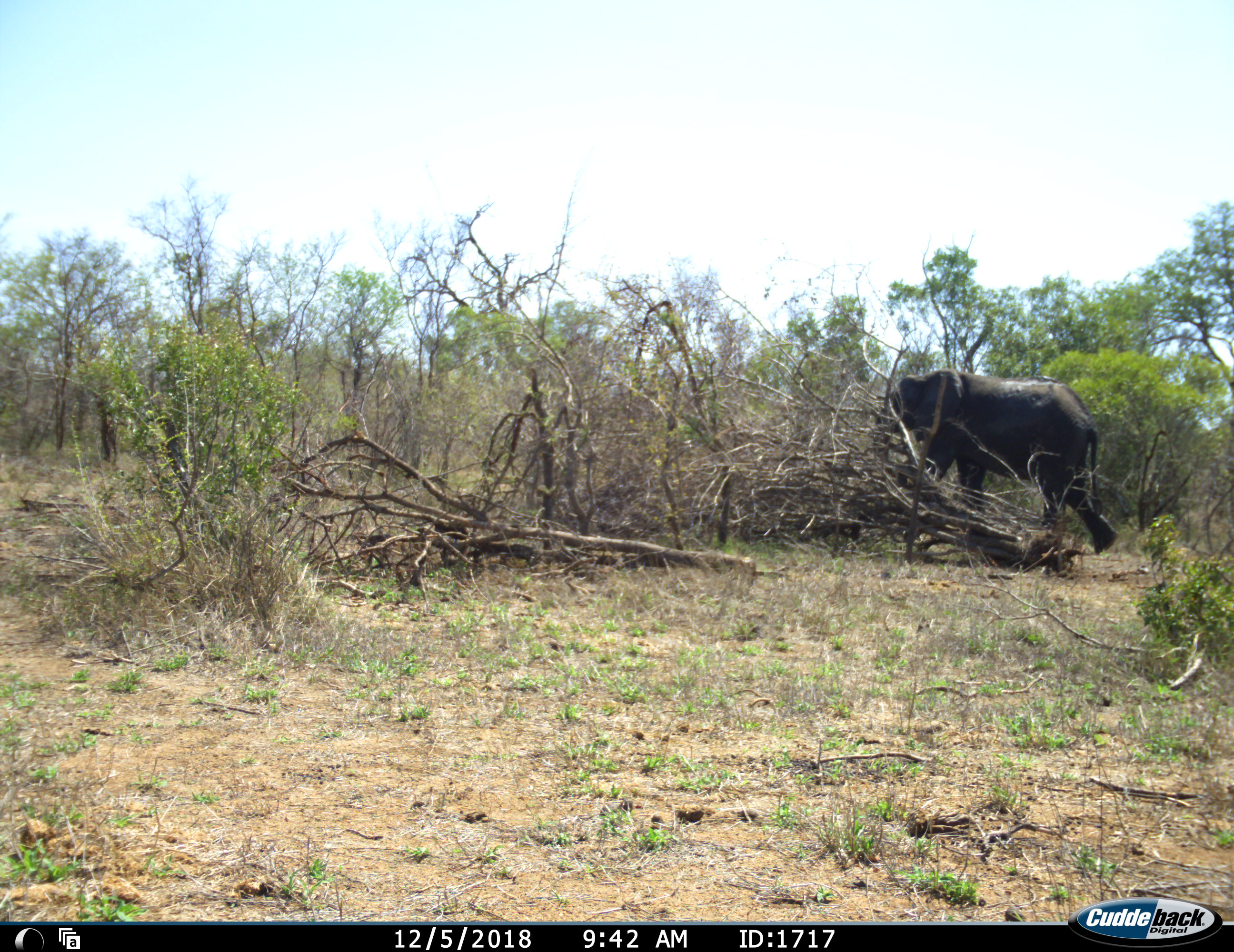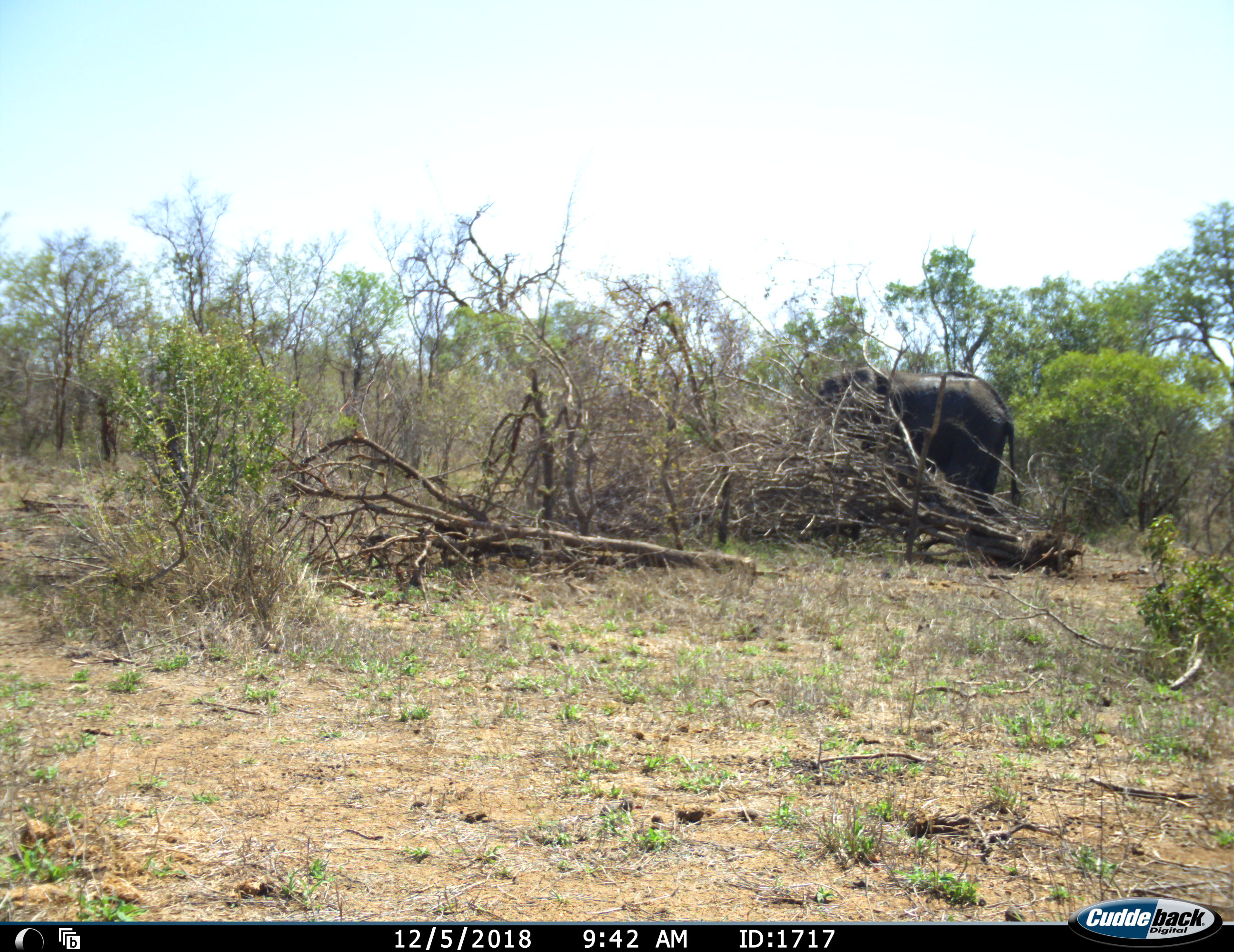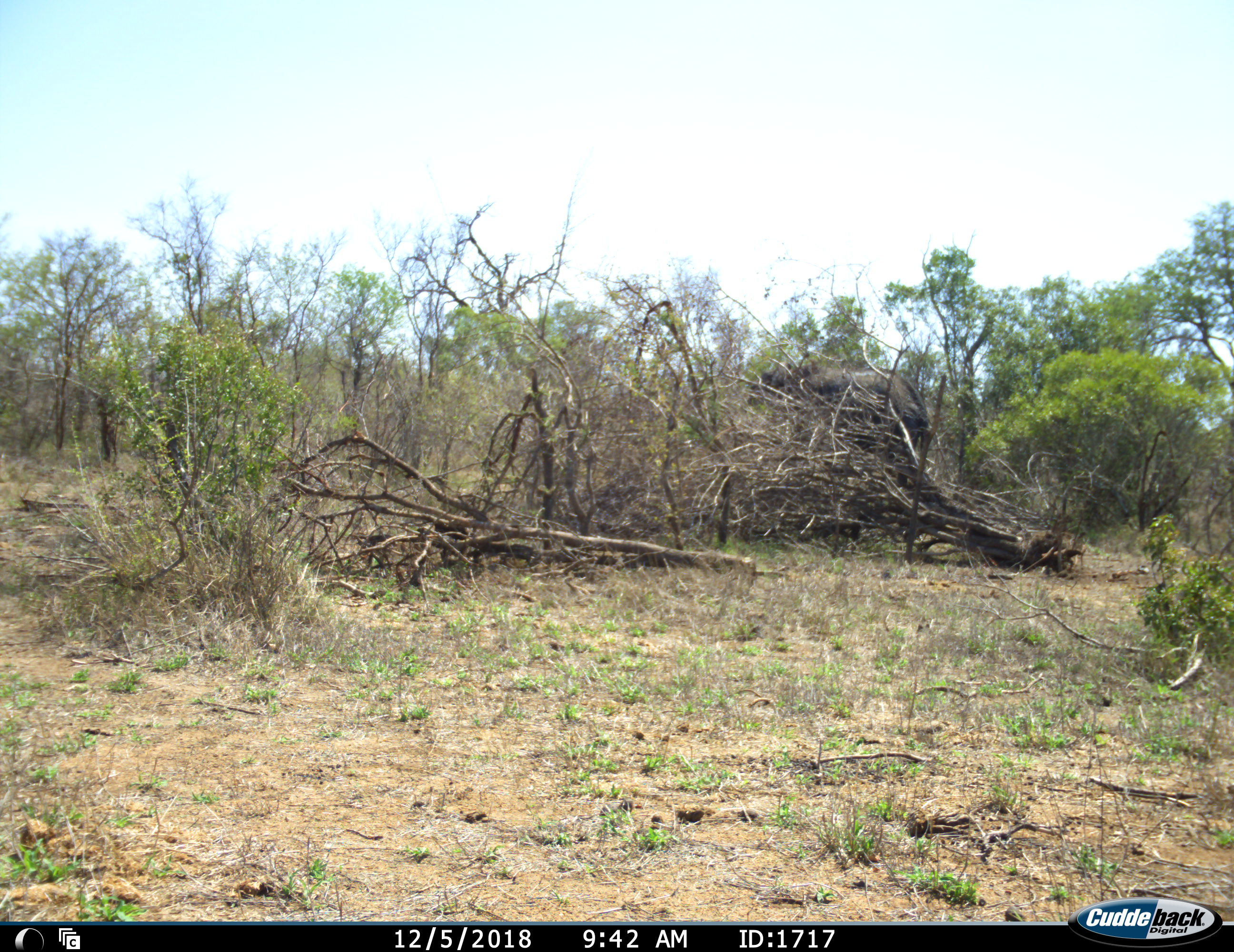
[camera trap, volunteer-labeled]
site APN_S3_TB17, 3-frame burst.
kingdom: Animalia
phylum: Chordata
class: Mammalia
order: Proboscidea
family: Elephantidae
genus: Loxodonta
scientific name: Loxodonta africana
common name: african bush elephant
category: elephant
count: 1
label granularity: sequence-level